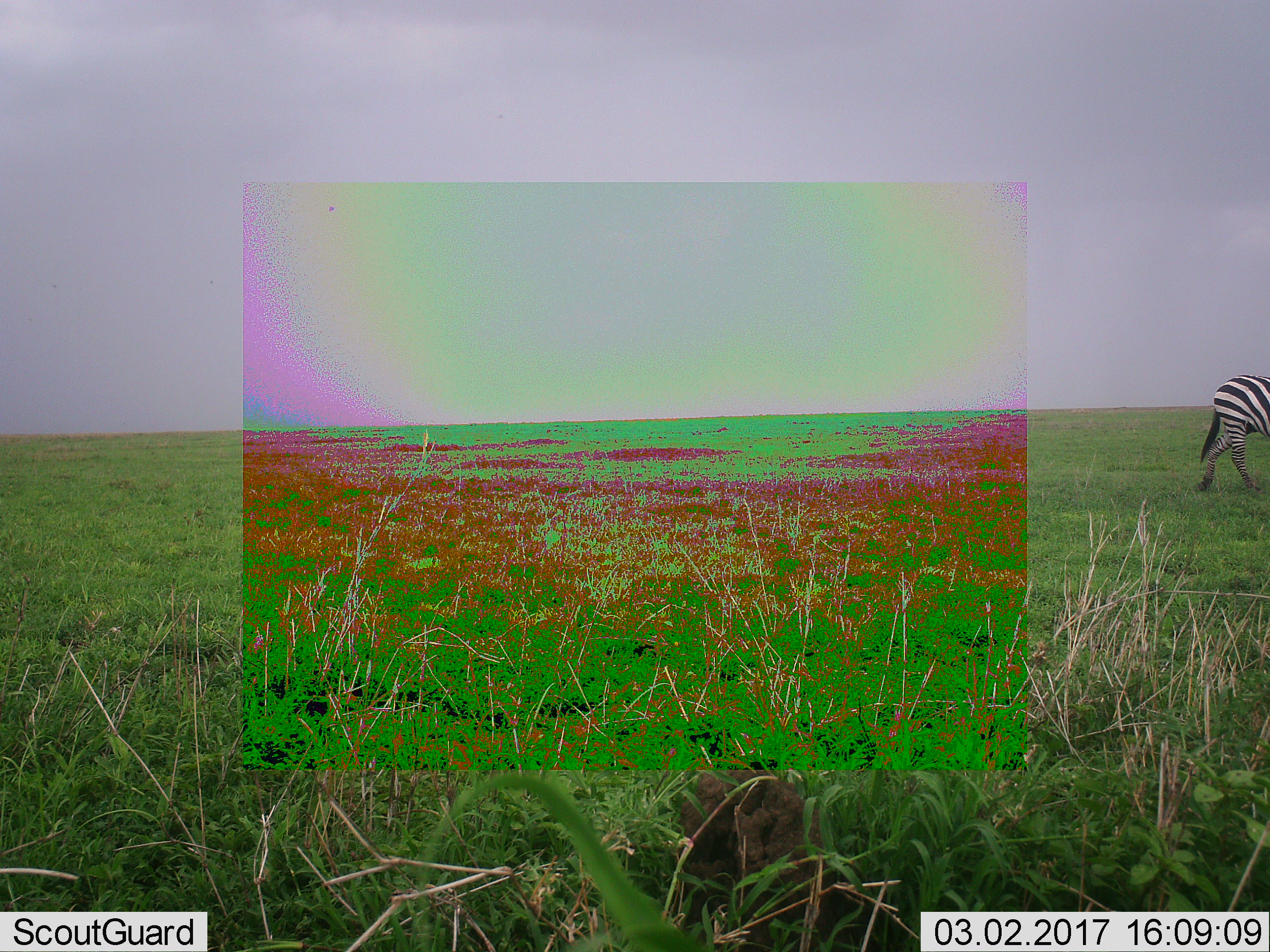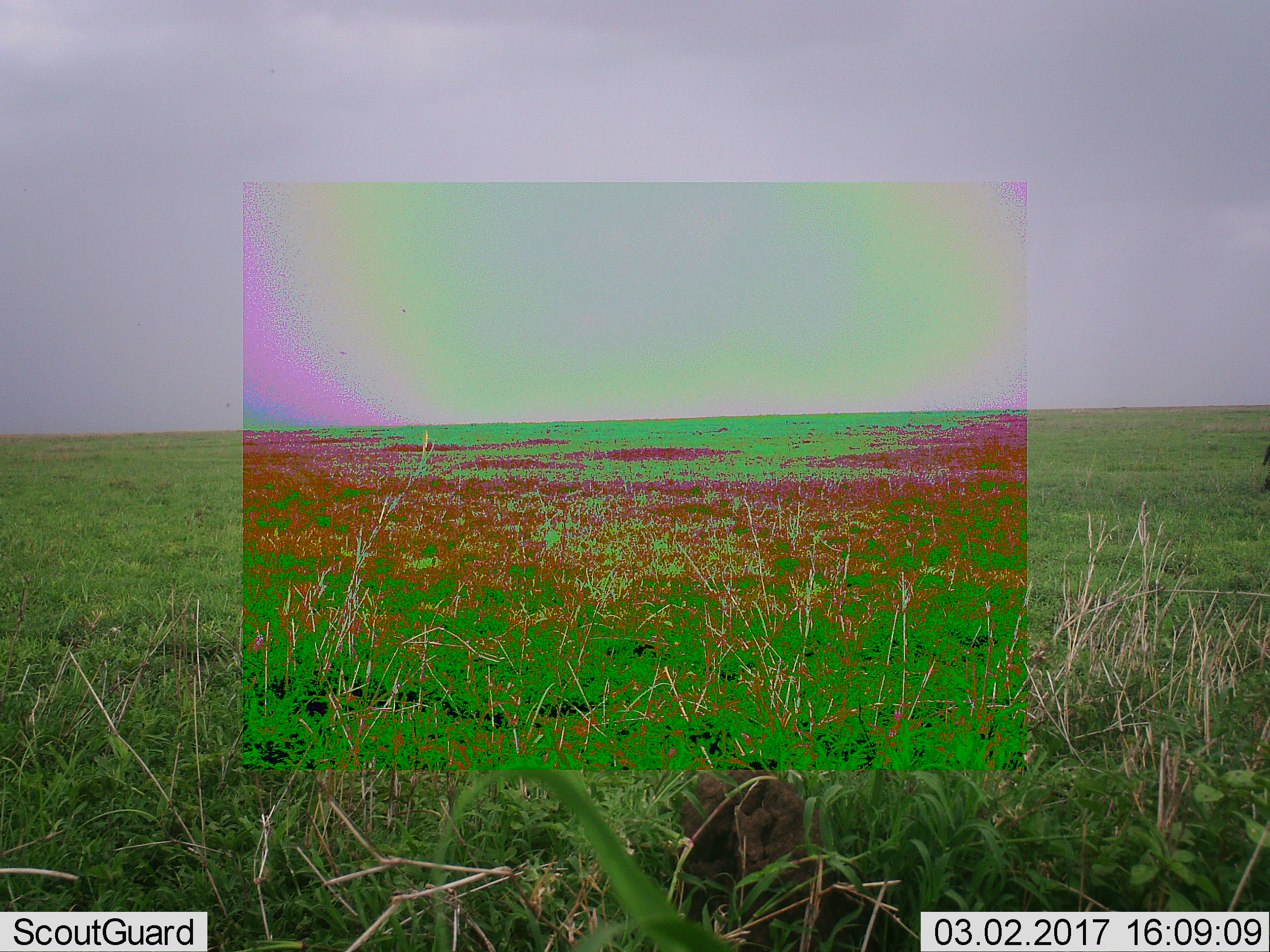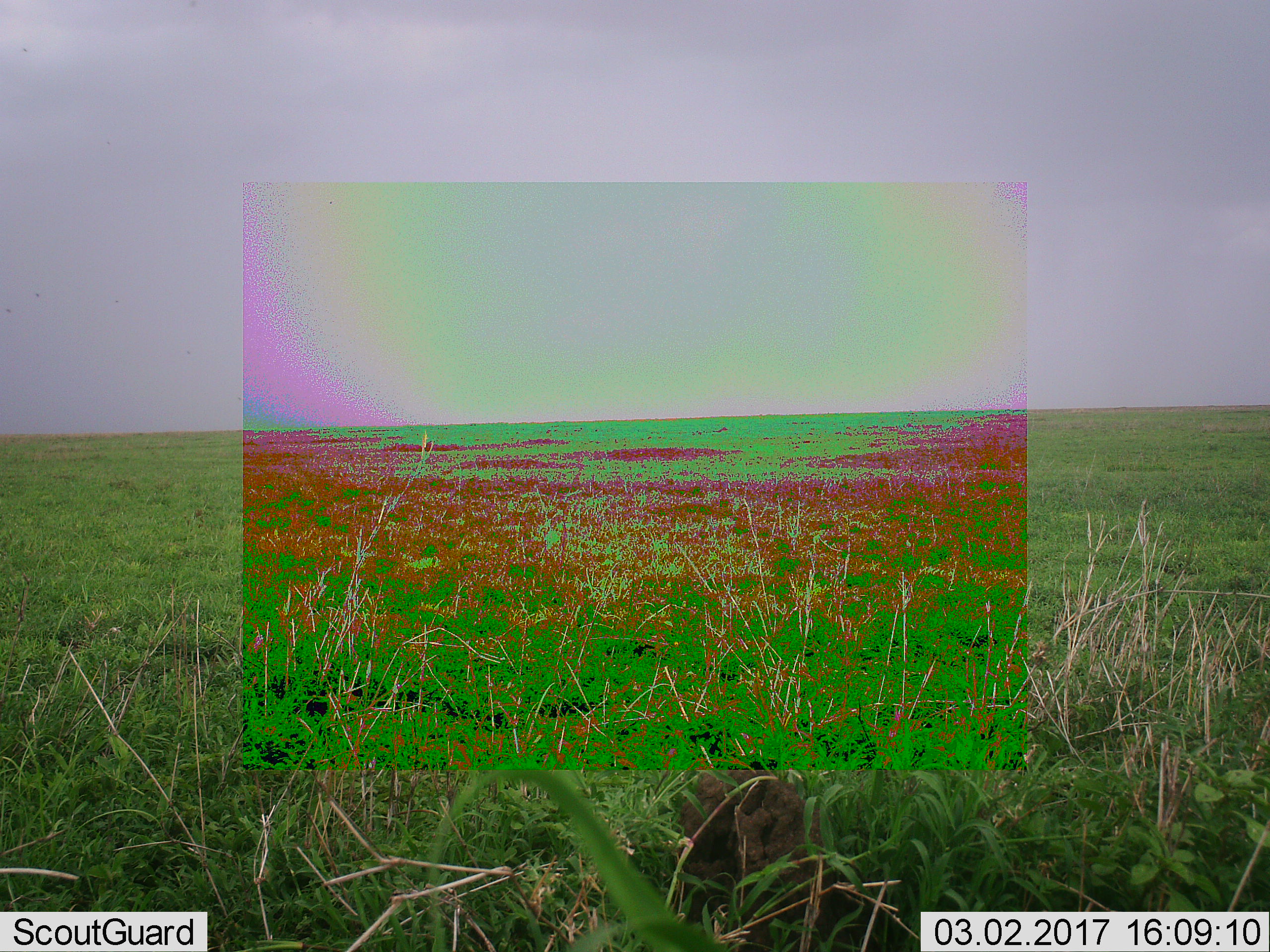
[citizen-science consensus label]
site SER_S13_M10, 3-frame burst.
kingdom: Animalia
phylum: Chordata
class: Mammalia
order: Perissodactyla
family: Equidae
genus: Equus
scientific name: Equus quagga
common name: plains zebra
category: zebraplains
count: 1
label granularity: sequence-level